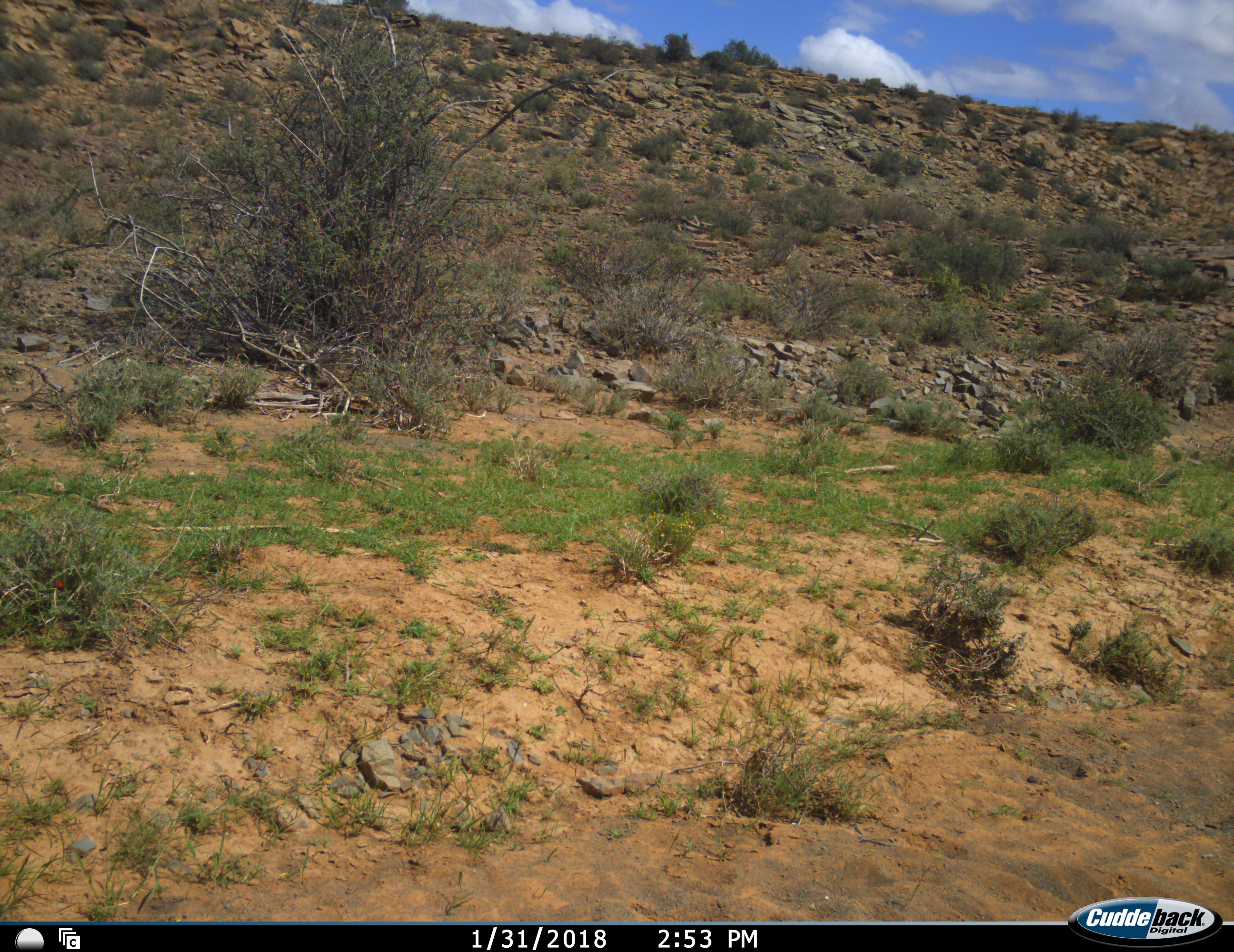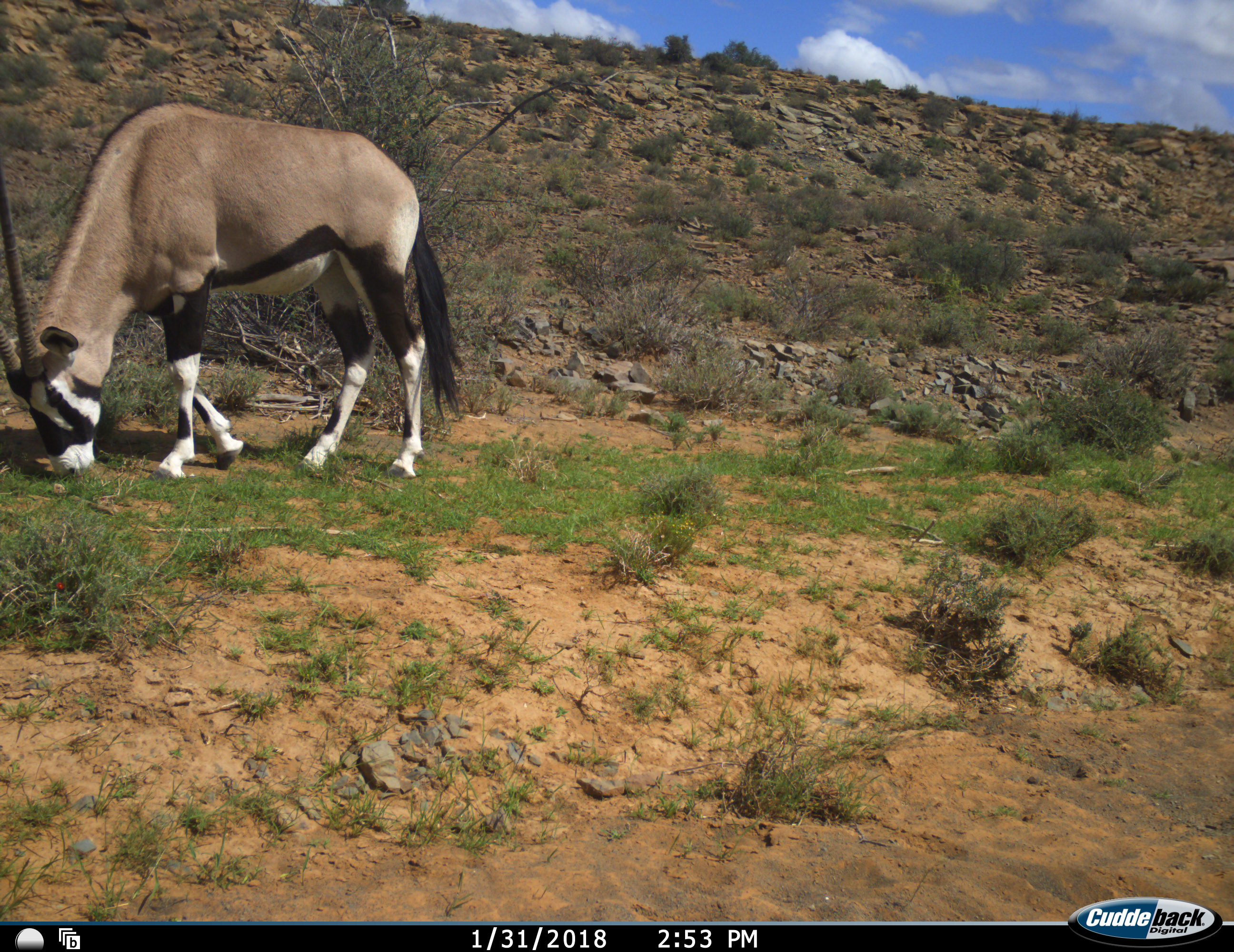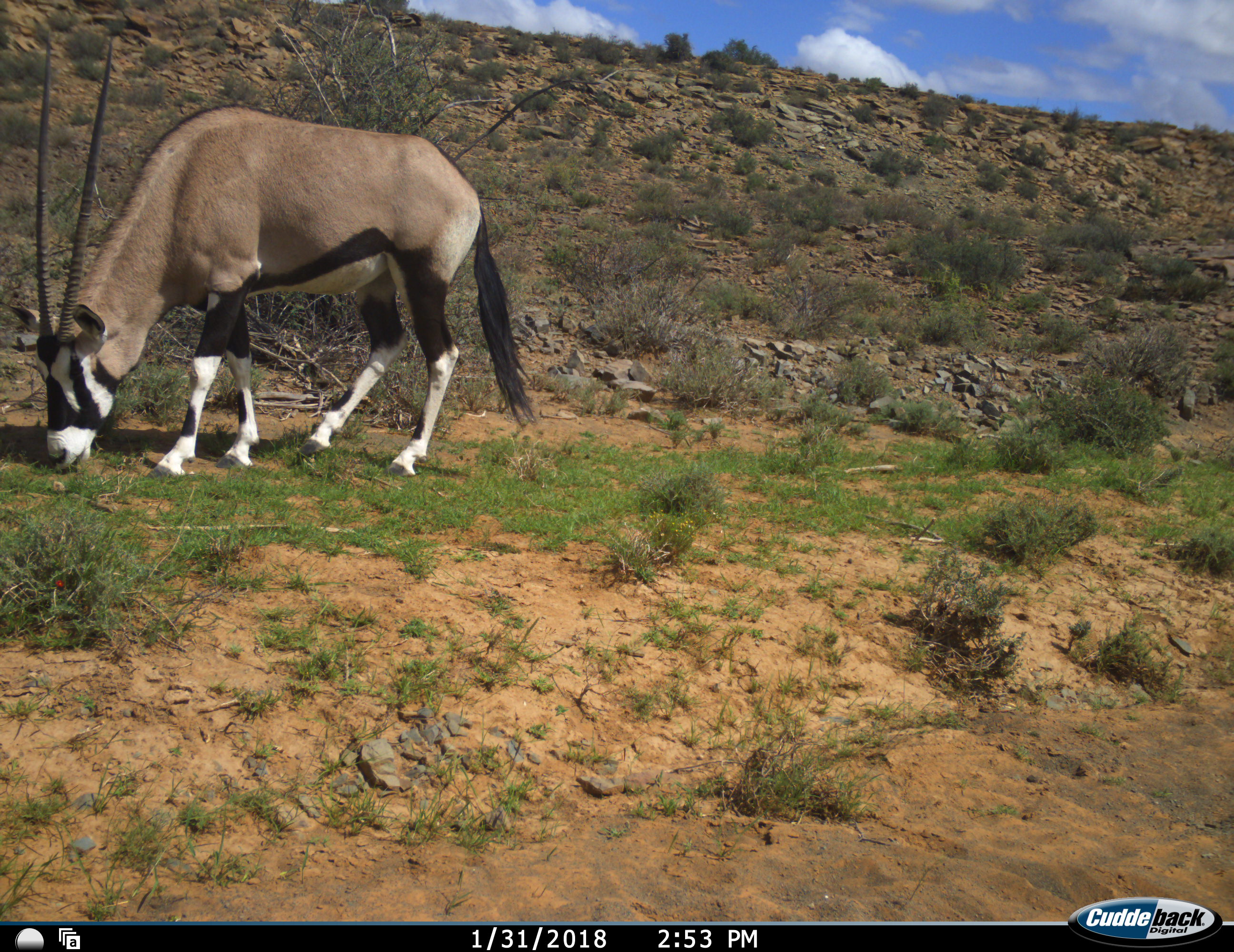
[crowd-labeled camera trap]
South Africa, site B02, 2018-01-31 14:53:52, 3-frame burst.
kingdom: Animalia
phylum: Chordata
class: Mammalia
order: Artiodactyla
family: Bovidae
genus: Oryx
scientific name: Oryx gazella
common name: gemsbok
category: gemsbokoryx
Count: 1.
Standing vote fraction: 12%.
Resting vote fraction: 0%.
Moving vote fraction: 62%.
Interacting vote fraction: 0%.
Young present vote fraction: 0%.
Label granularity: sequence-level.